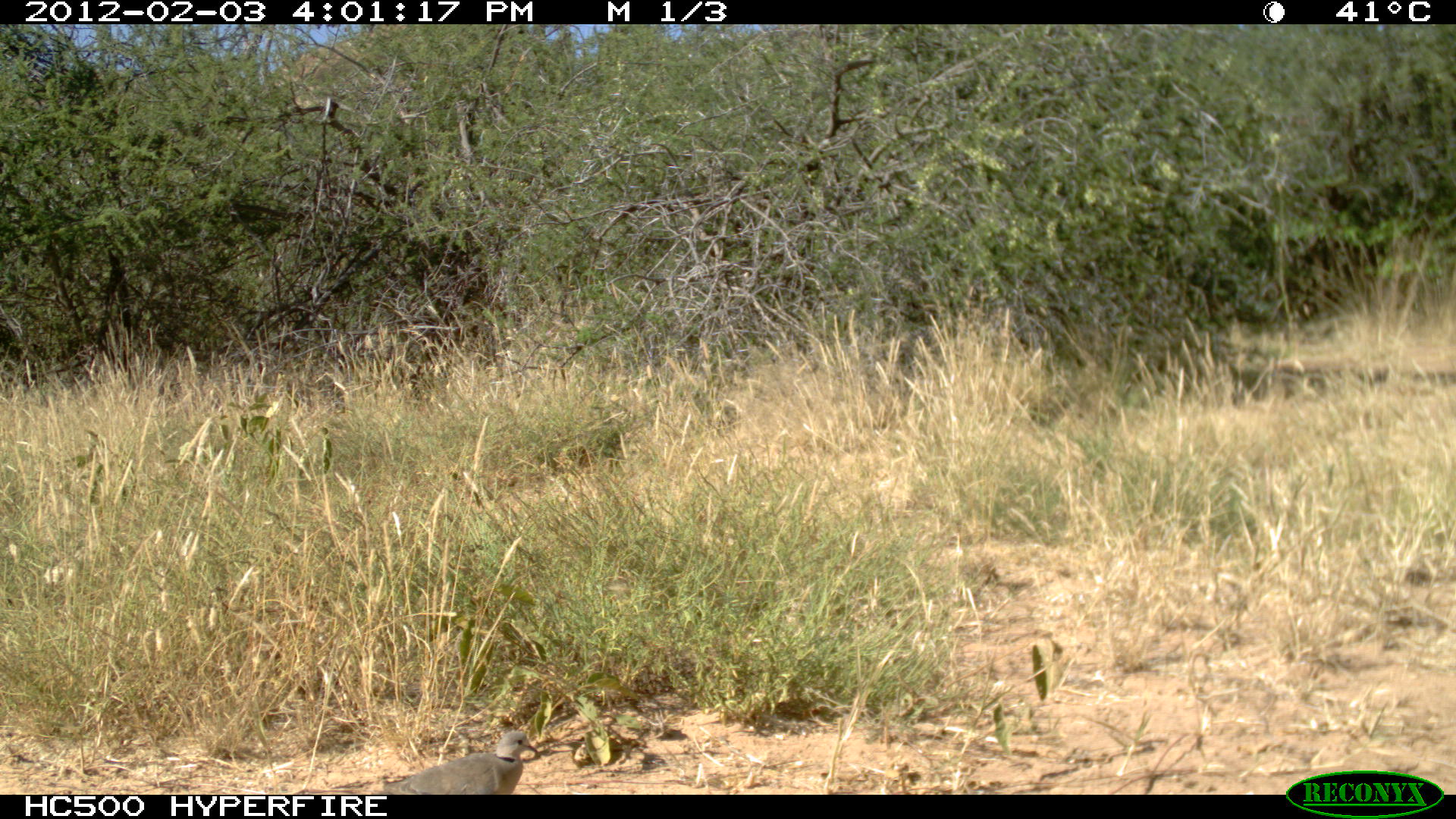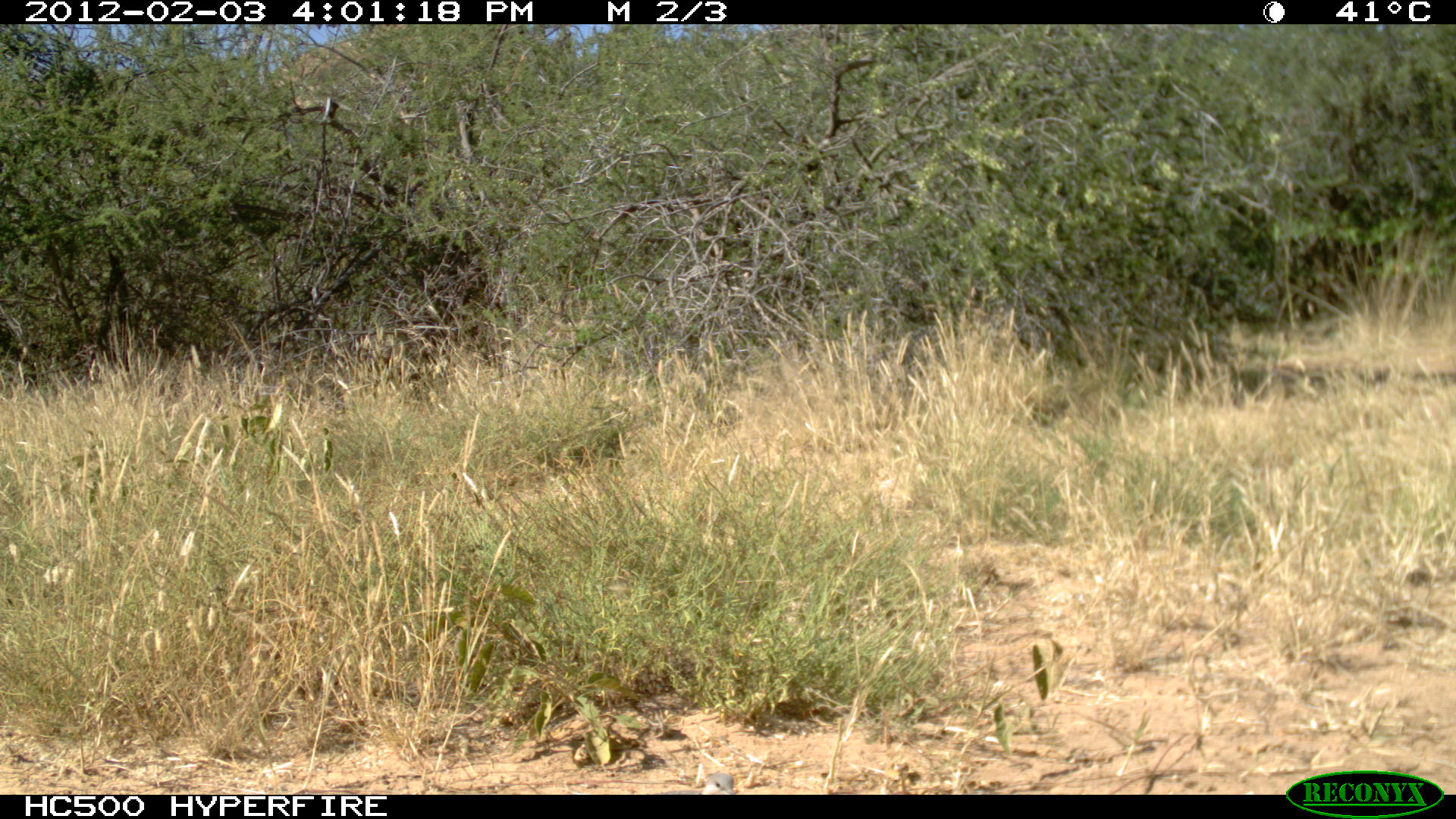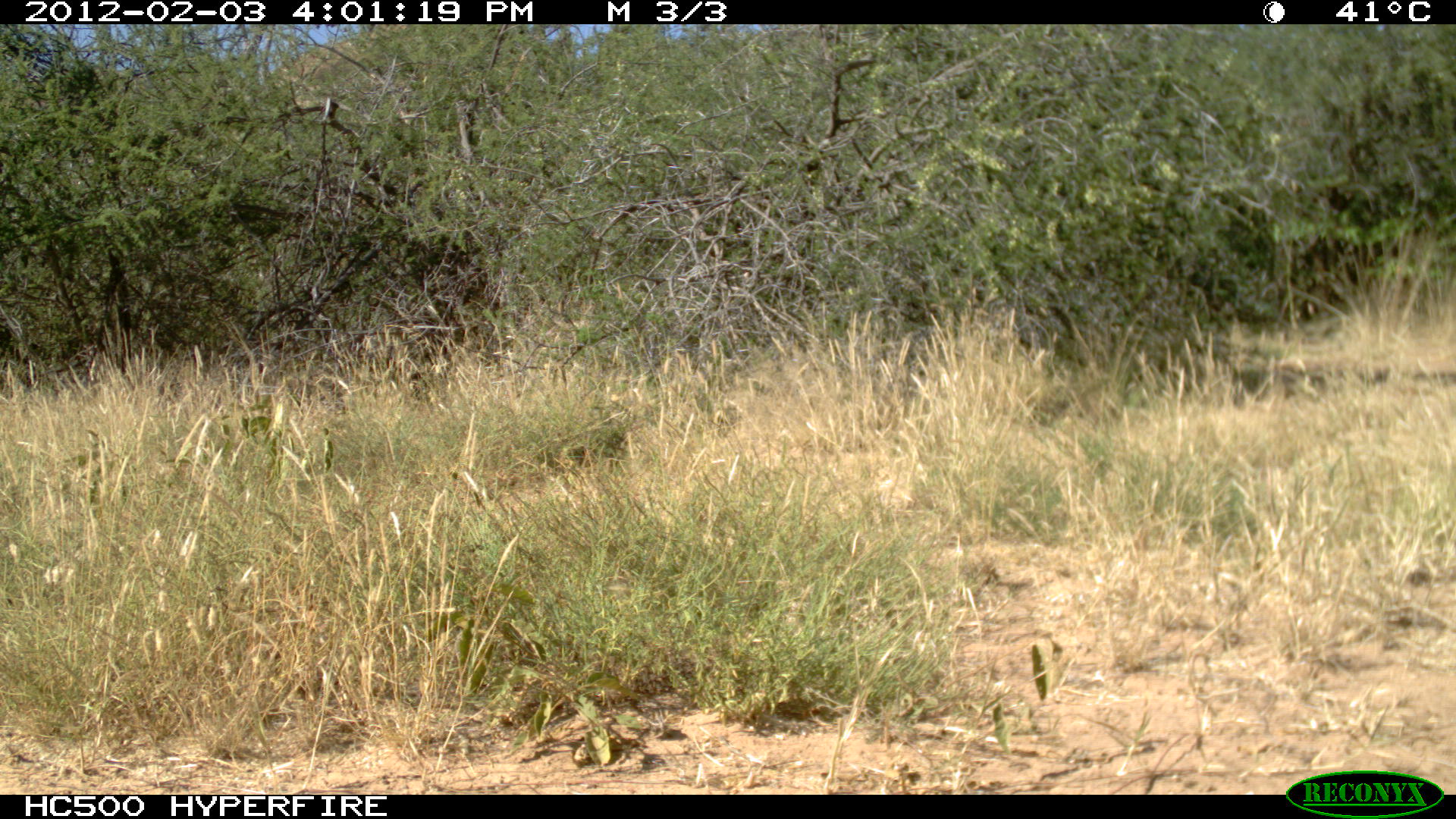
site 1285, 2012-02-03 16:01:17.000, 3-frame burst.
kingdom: Animalia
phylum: Chordata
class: Aves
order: Columbiformes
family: Columbidae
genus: Streptopelia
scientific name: Streptopelia capicola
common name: ring-necked dove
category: streptopilia capicola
Streptopilia capicola (ring-necked dove) (Streptopelia capicola), count 1.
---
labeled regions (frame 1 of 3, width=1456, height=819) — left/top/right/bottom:
streptopilia capicola: 366/725/543/791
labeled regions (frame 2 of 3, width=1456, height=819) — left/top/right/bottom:
streptopilia capicola: 660/769/736/792